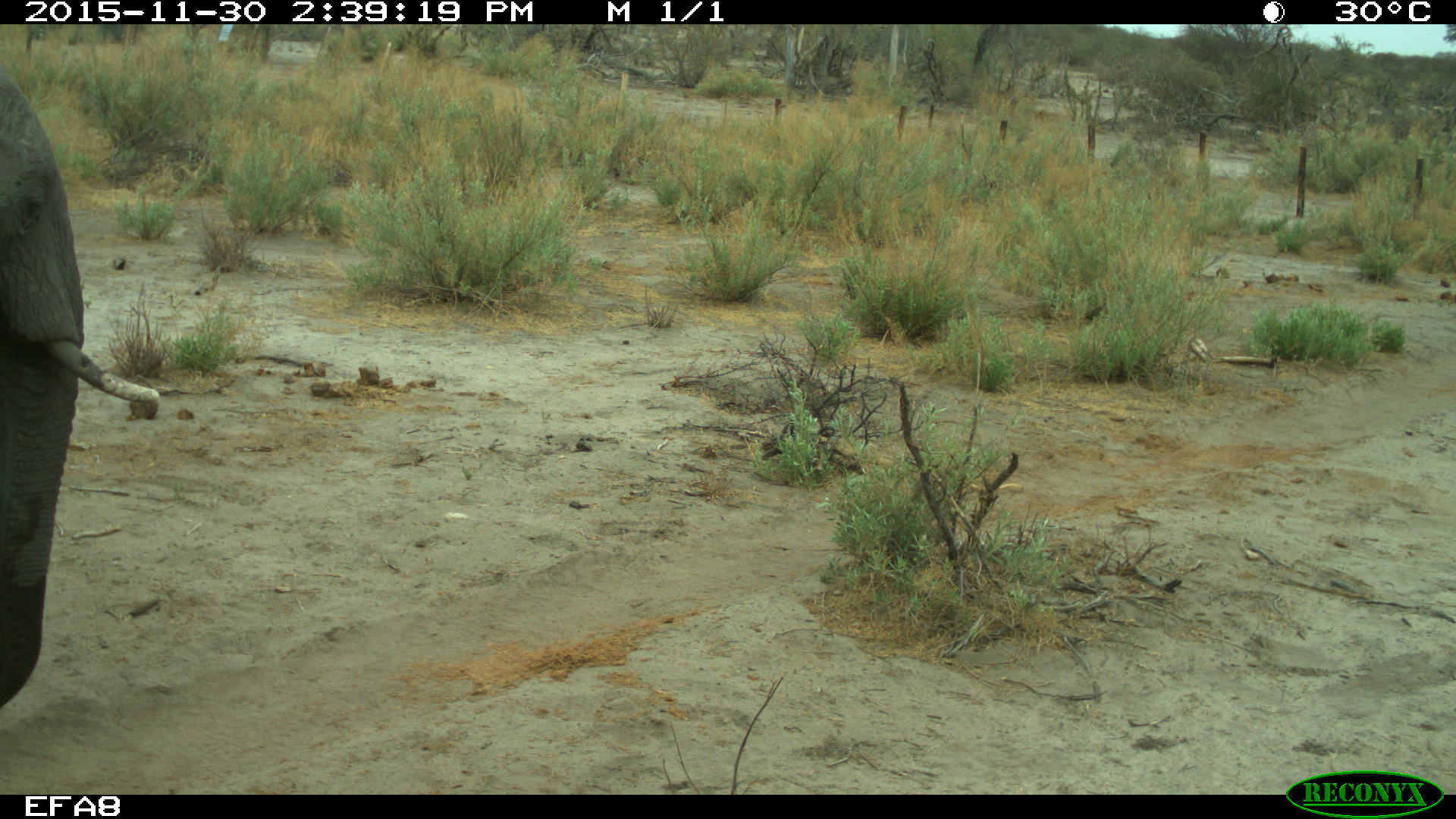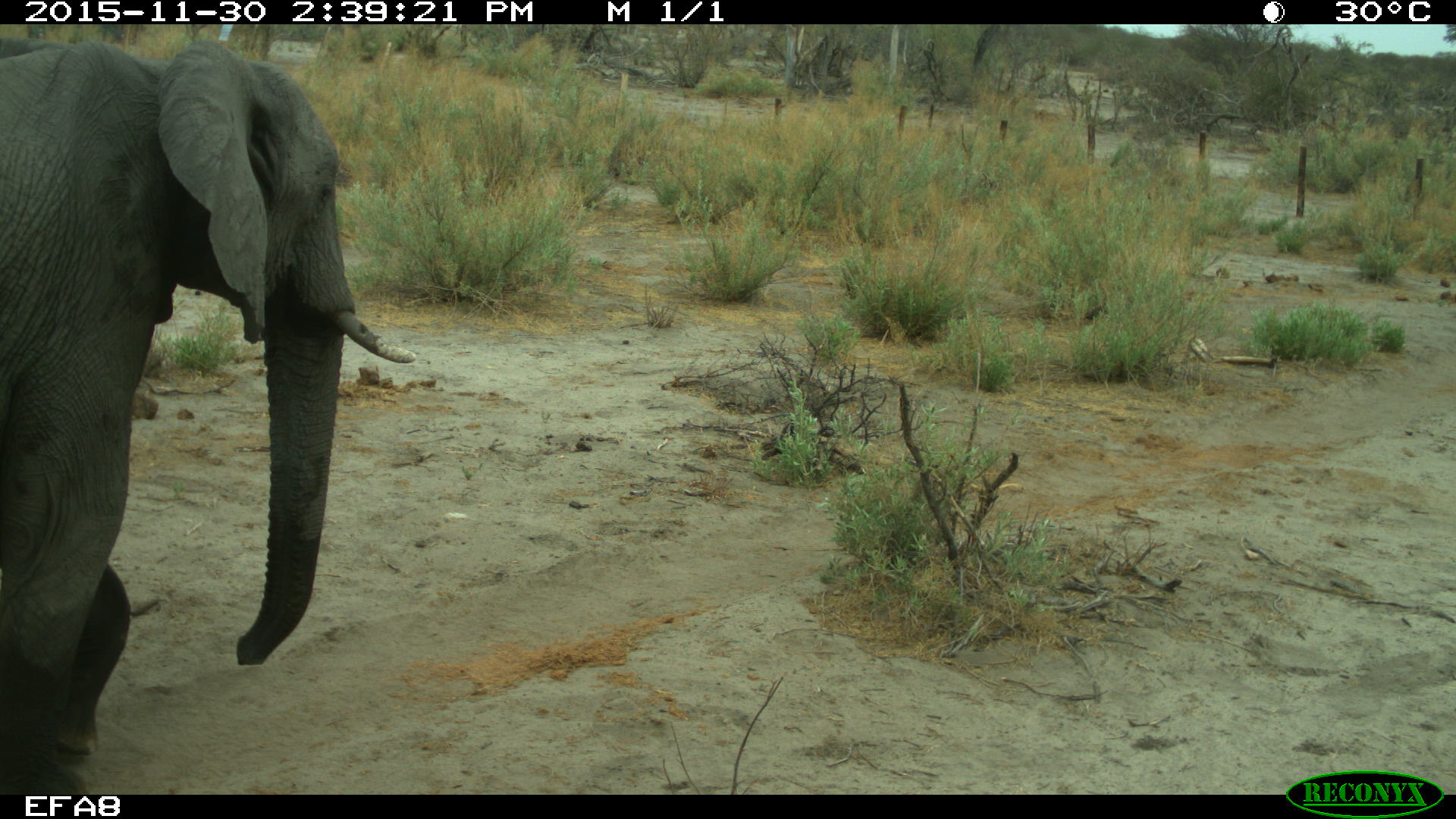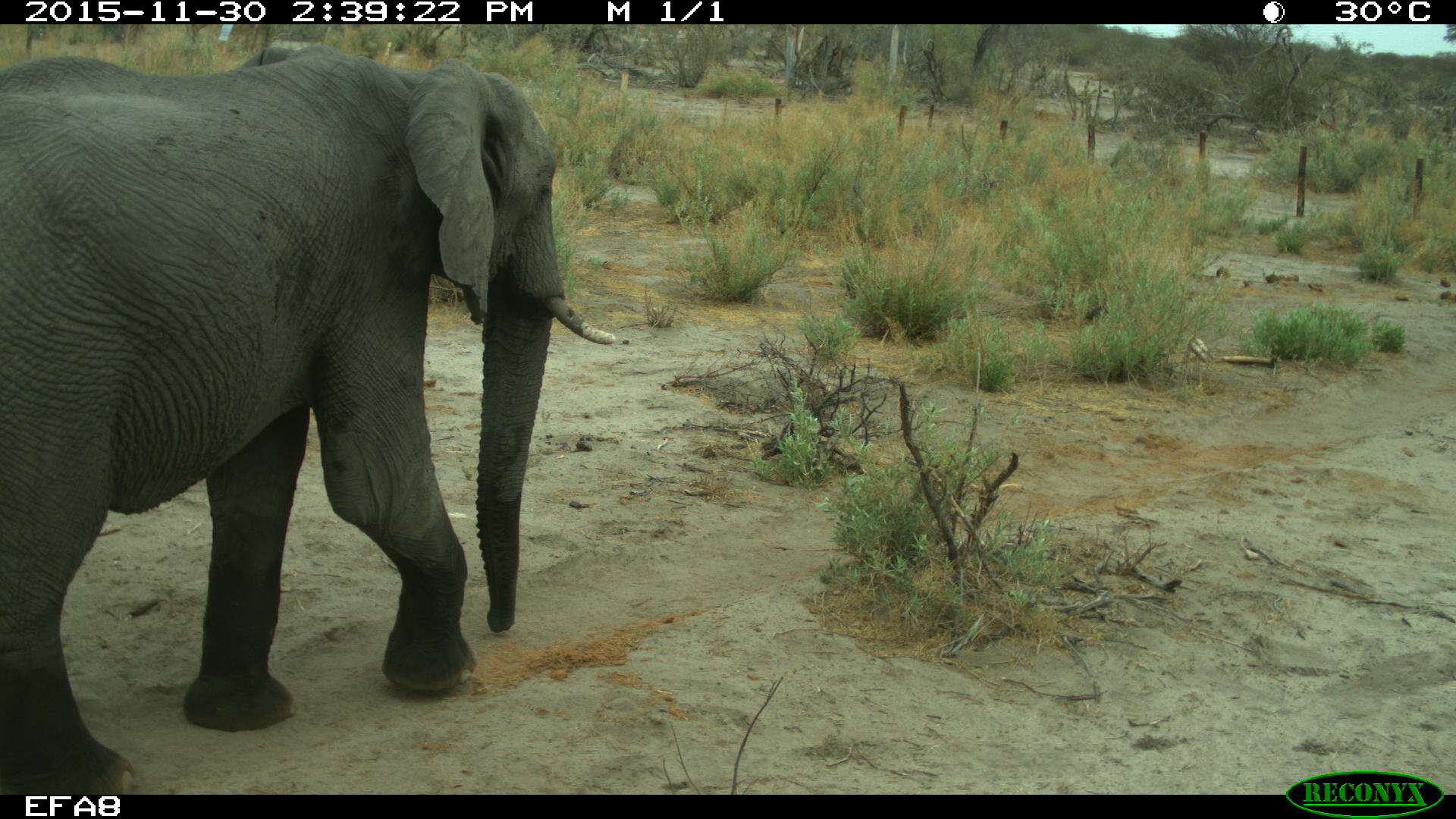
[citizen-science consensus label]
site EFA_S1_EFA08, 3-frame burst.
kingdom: Animalia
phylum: Chordata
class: Mammalia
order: Proboscidea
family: Elephantidae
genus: Loxodonta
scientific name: Loxodonta africana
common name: african bush elephant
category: elephant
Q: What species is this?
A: Elephant (african bush elephant) (Loxodonta africana).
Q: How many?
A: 1.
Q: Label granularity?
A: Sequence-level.